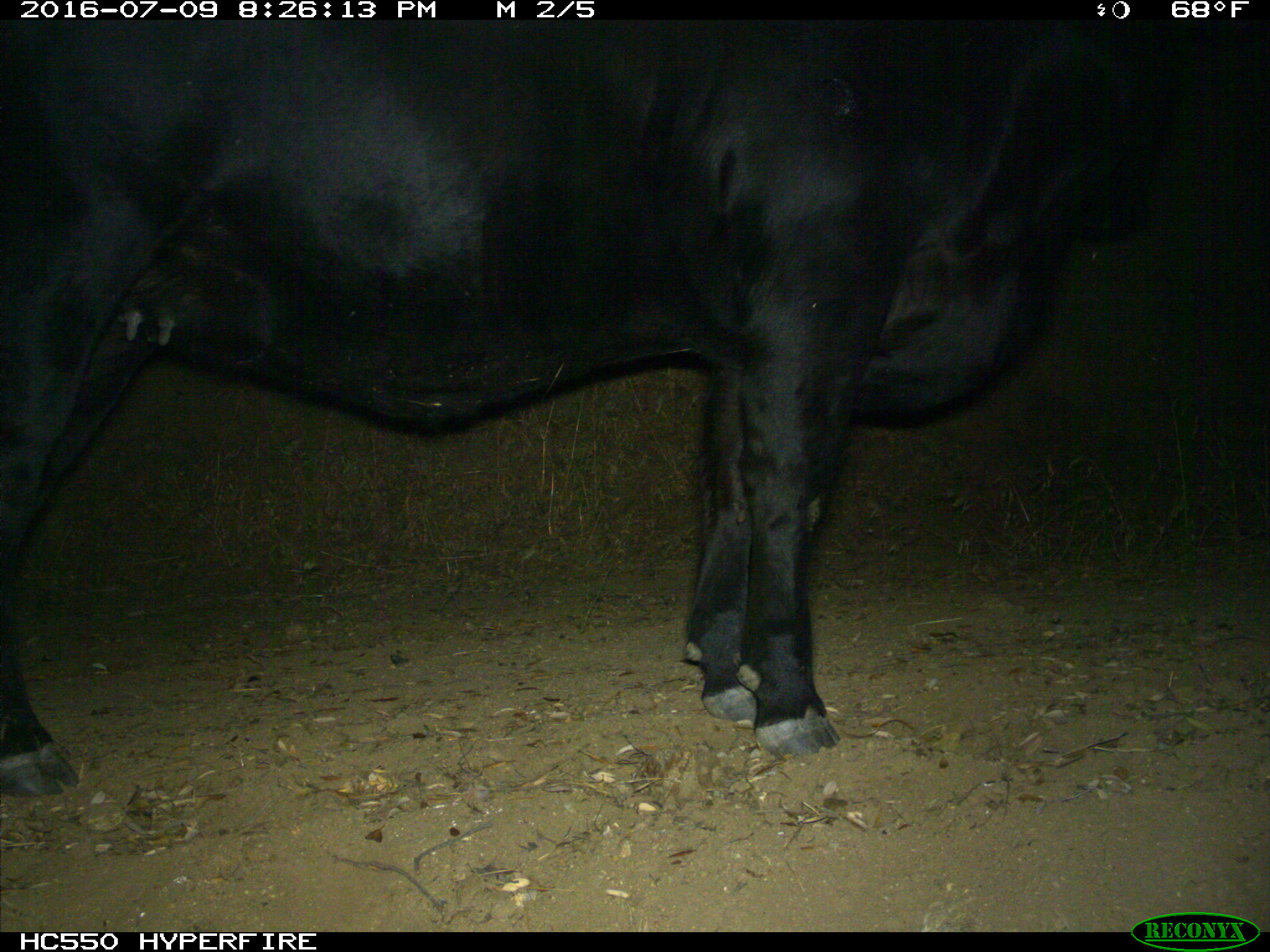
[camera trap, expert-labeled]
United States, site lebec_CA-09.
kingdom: Animalia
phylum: Chordata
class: Mammalia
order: Artiodactyla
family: Bovidae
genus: Bos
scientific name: Bos taurus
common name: domestic cow